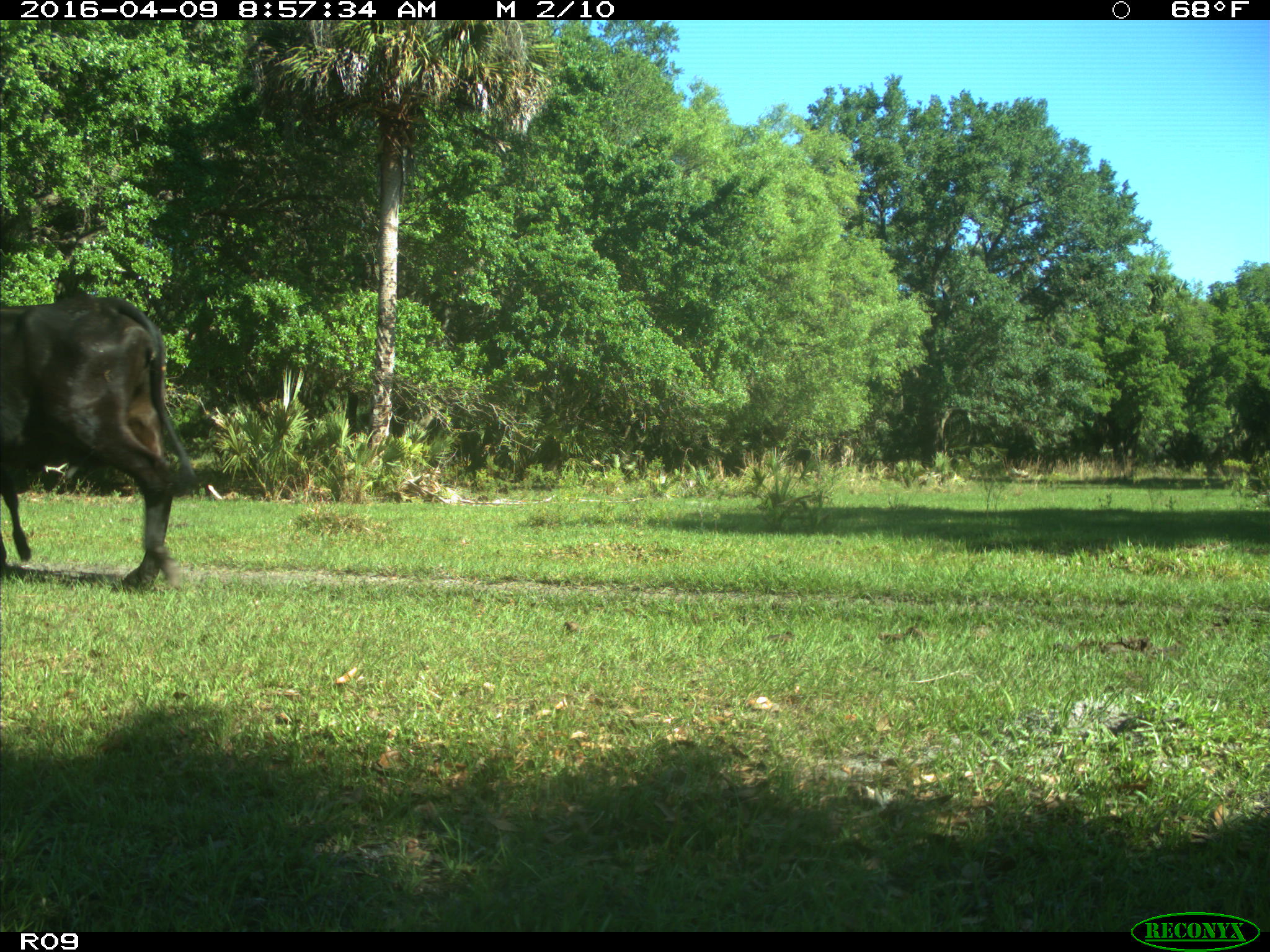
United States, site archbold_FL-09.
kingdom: Animalia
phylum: Chordata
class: Mammalia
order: Artiodactyla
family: Bovidae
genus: Bos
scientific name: Bos taurus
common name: domestic cow